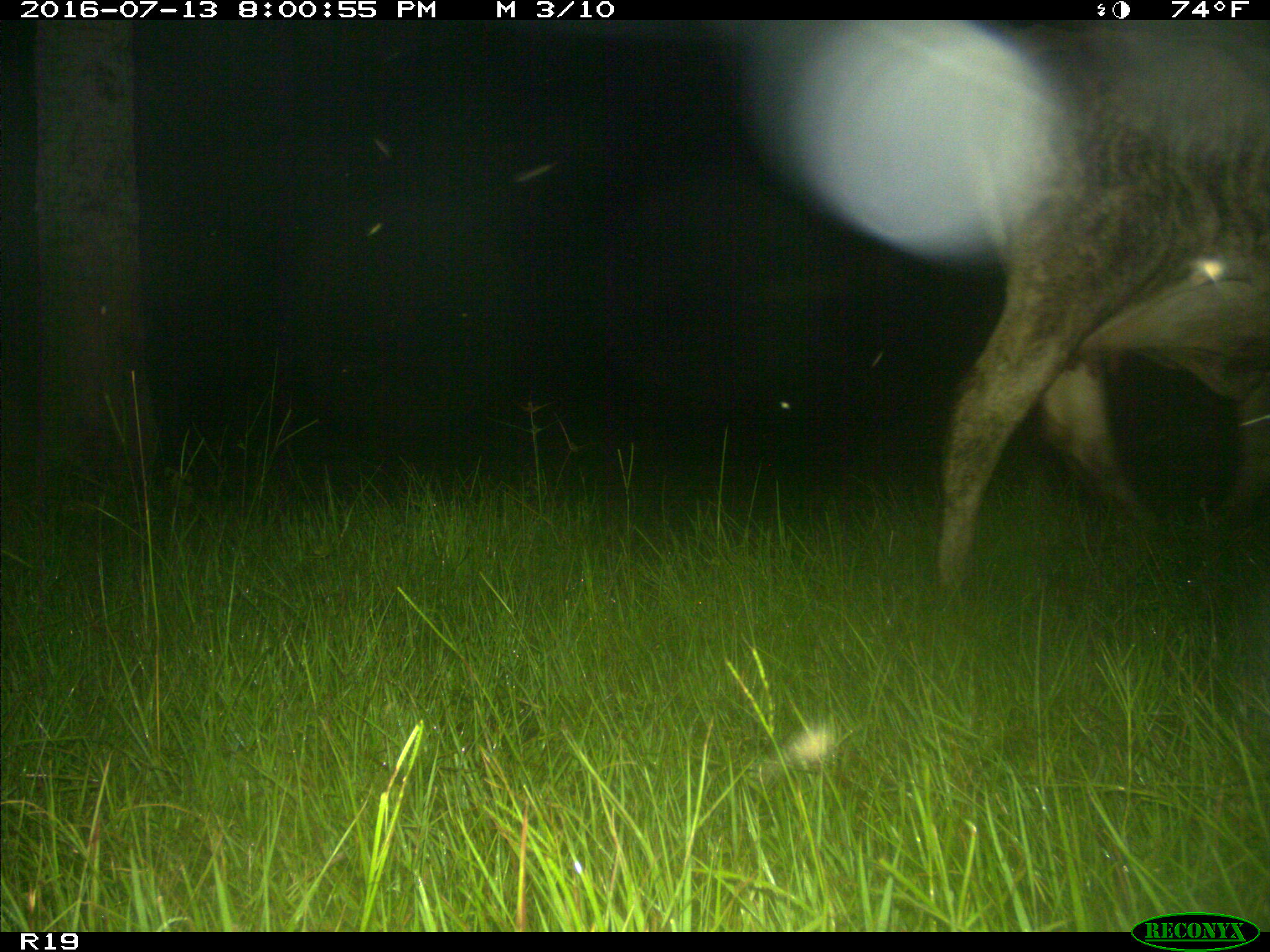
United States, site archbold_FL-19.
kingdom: Animalia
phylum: Chordata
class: Mammalia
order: Artiodactyla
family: Bovidae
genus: Bos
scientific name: Bos taurus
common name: domestic cow